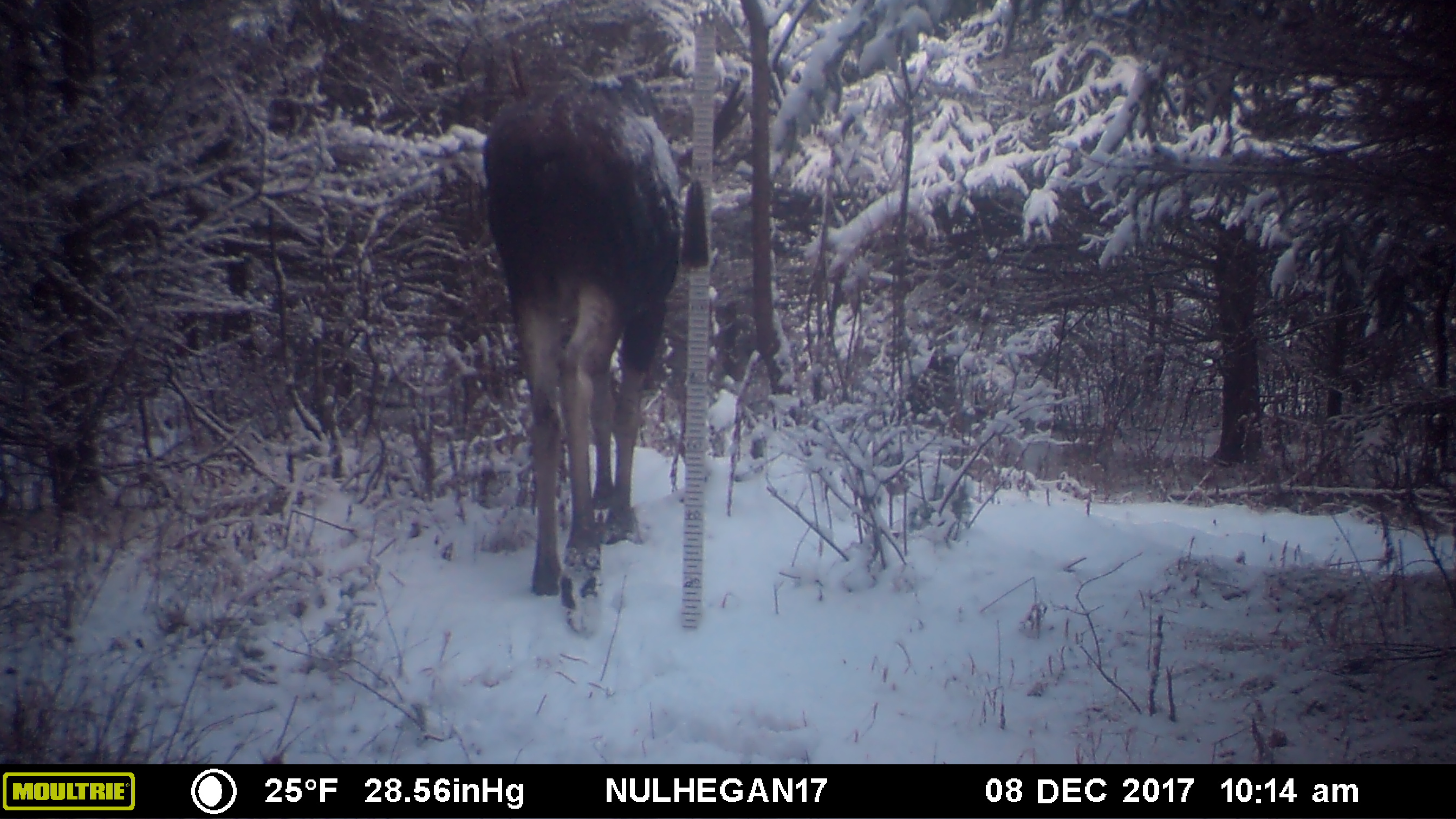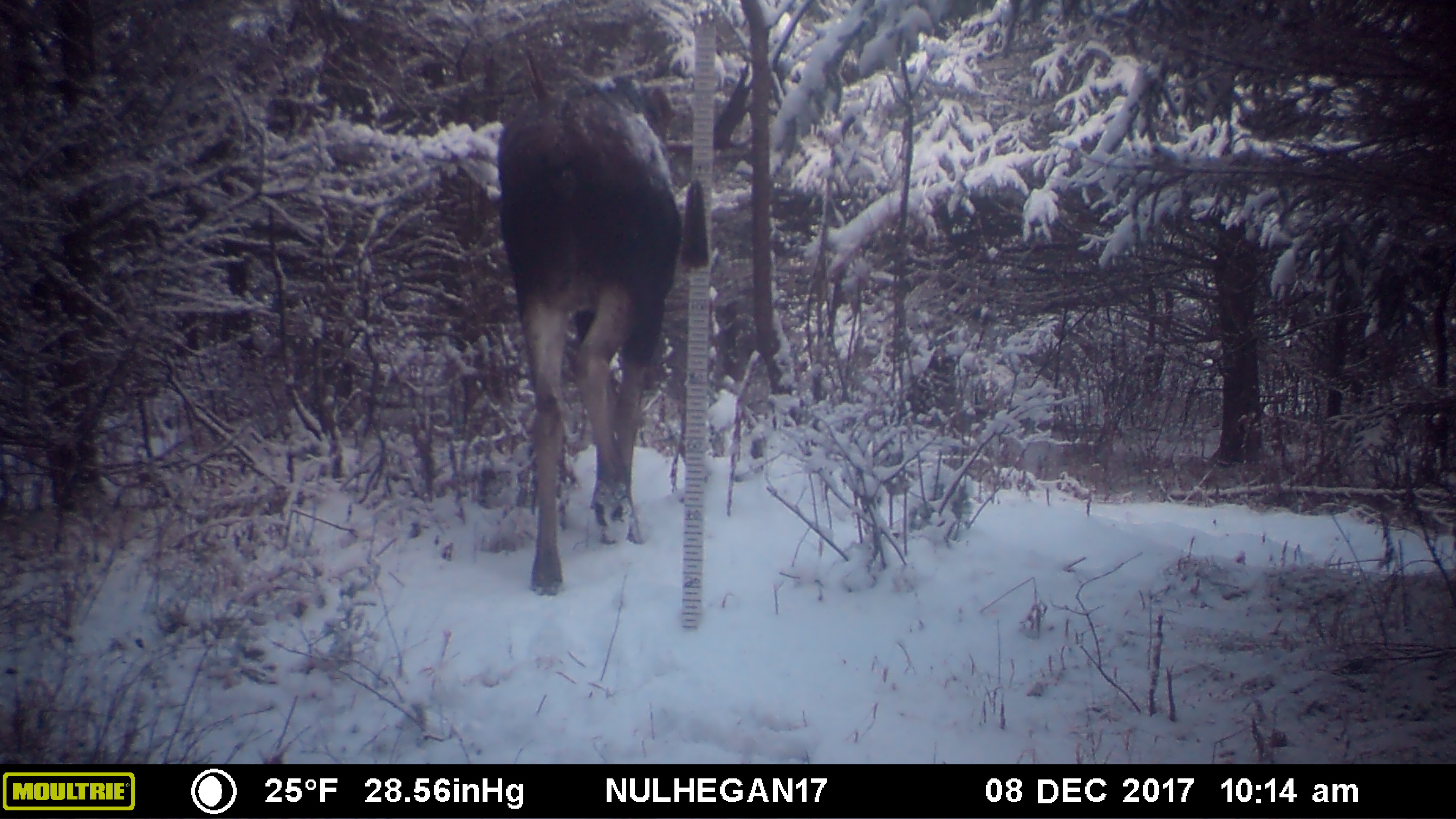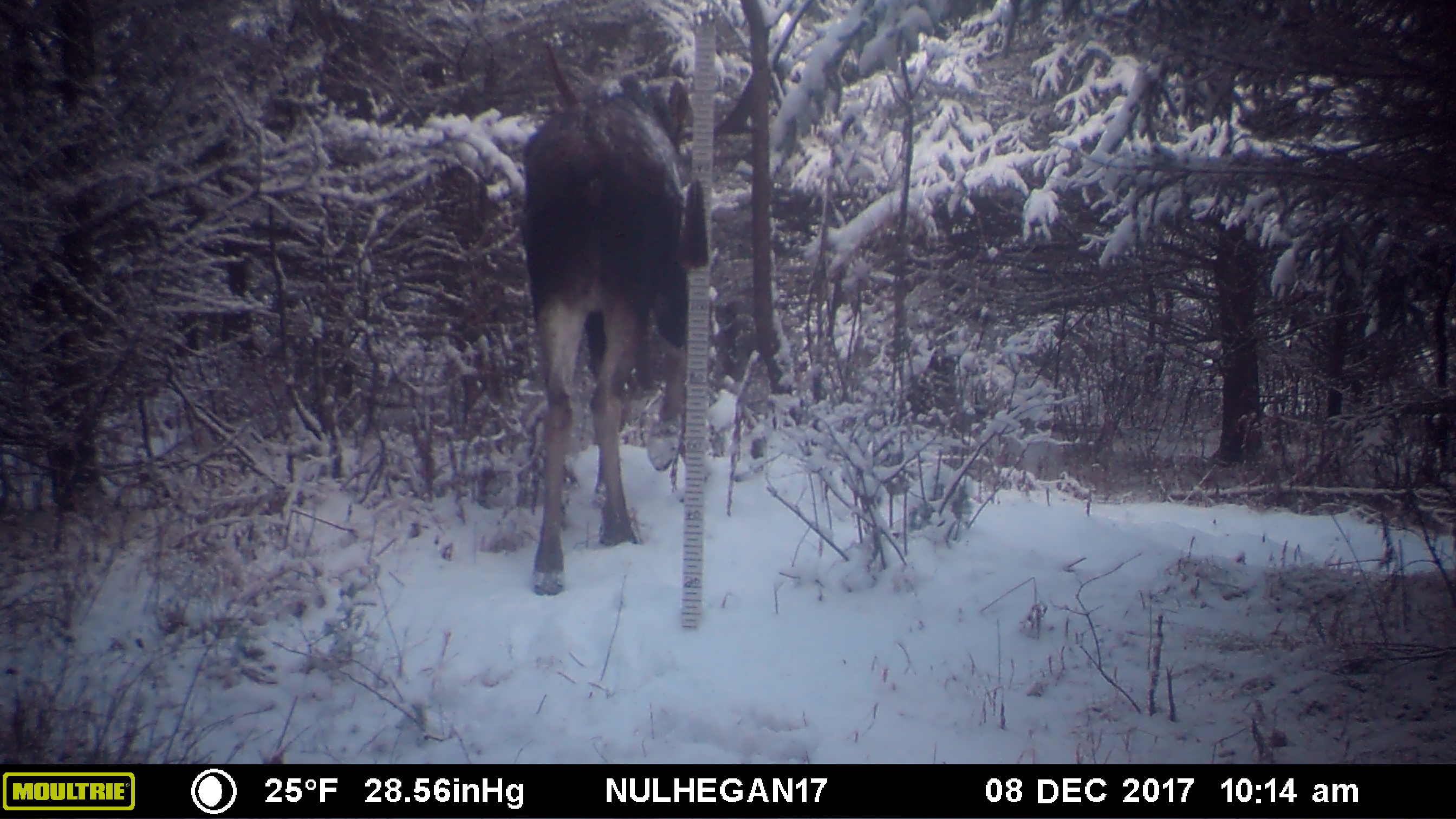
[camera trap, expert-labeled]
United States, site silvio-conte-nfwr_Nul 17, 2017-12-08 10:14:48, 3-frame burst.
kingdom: Animalia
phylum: Chordata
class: Mammalia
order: Artiodactyla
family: Cervidae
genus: Alces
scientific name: Alces alces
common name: moose